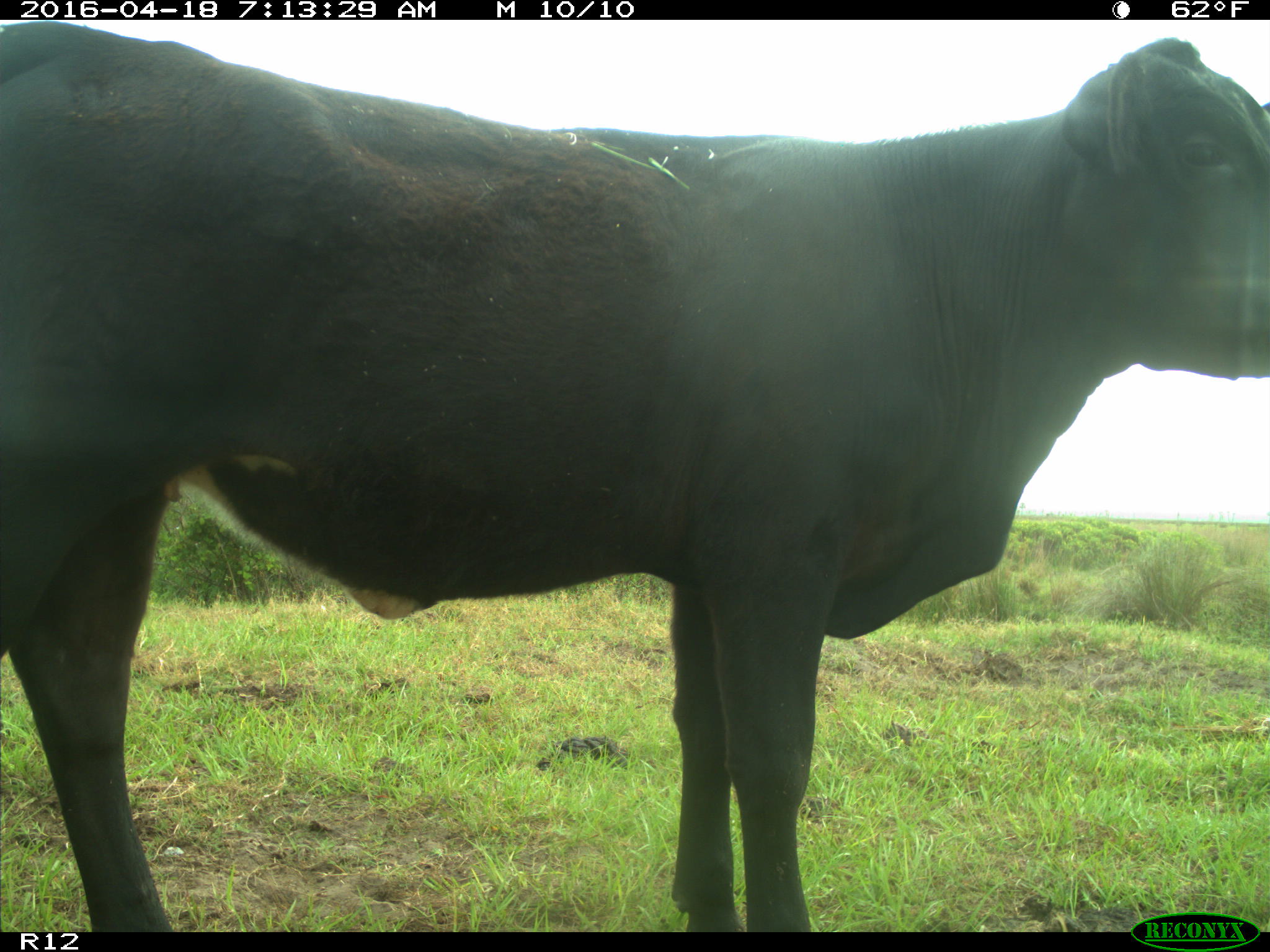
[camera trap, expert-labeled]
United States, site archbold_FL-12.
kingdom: Animalia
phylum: Chordata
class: Mammalia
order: Artiodactyla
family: Bovidae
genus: Bos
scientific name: Bos taurus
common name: domestic cow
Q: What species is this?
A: Bos taurus (domestic cow).